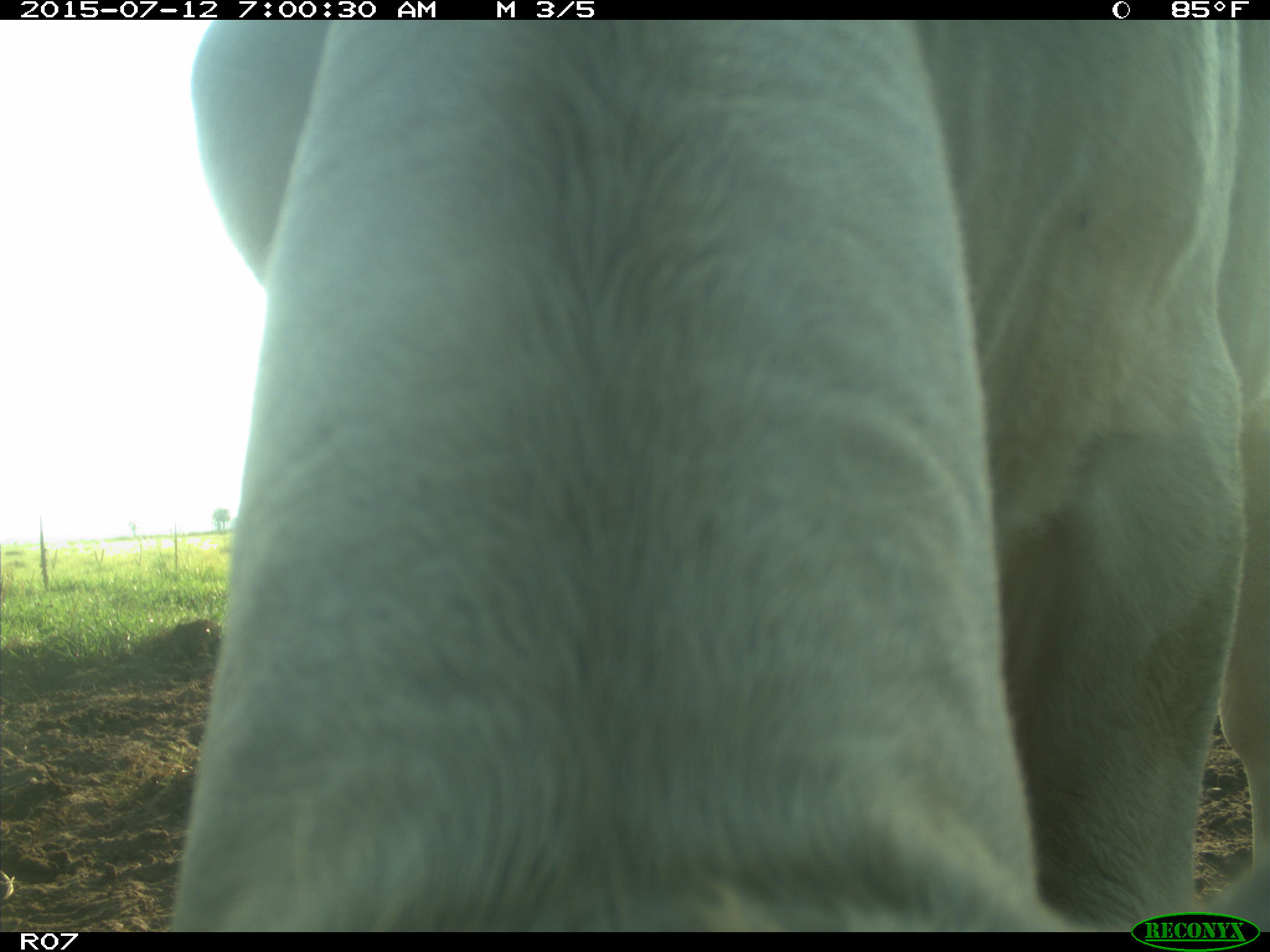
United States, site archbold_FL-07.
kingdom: Animalia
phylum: Chordata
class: Mammalia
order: Artiodactyla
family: Bovidae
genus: Bos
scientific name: Bos taurus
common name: domestic cow